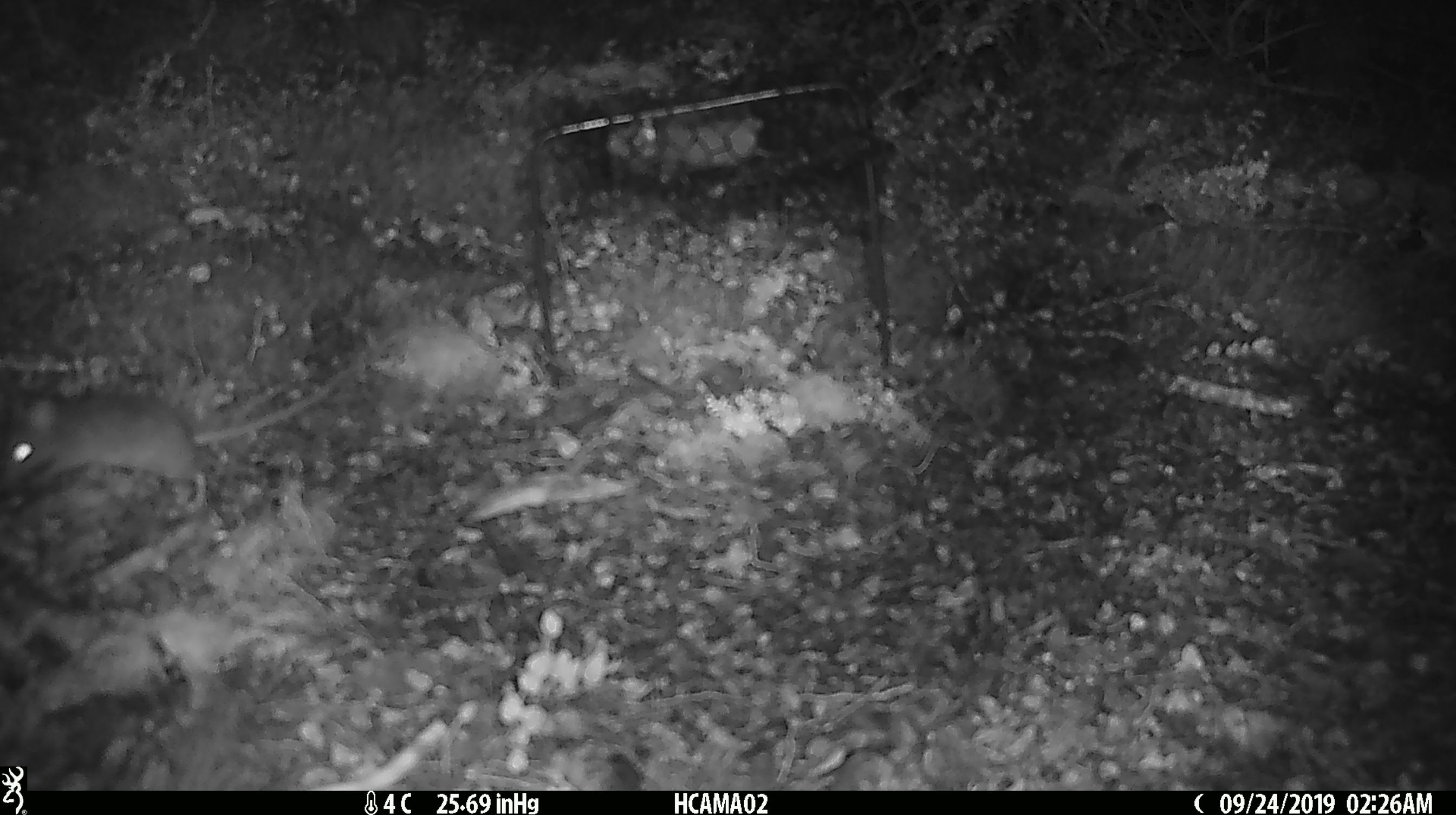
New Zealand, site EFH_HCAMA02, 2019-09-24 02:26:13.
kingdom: Animalia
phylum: Chordata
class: Mammalia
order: Rodentia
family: Muridae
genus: Mus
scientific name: Mus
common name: mouse